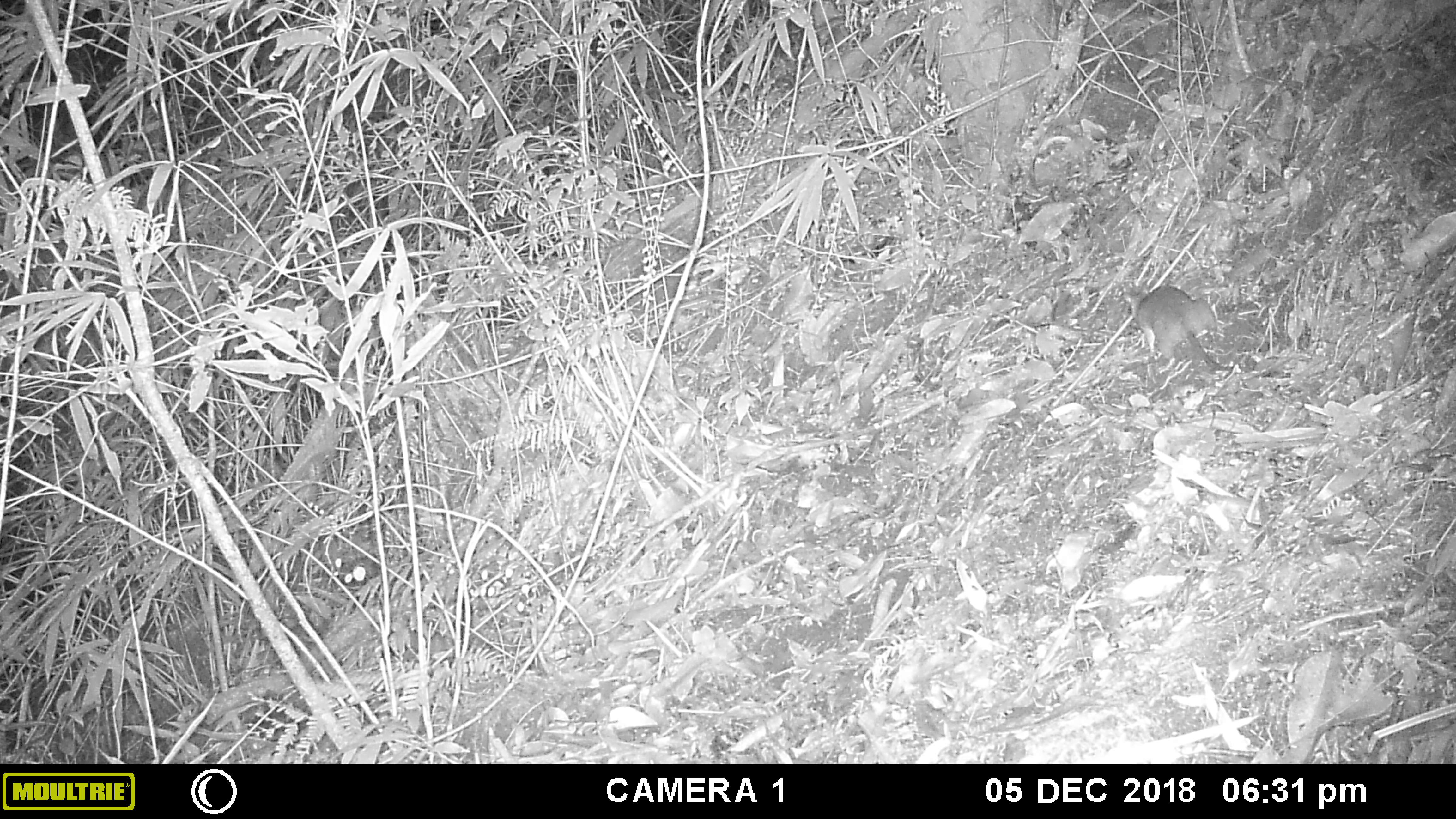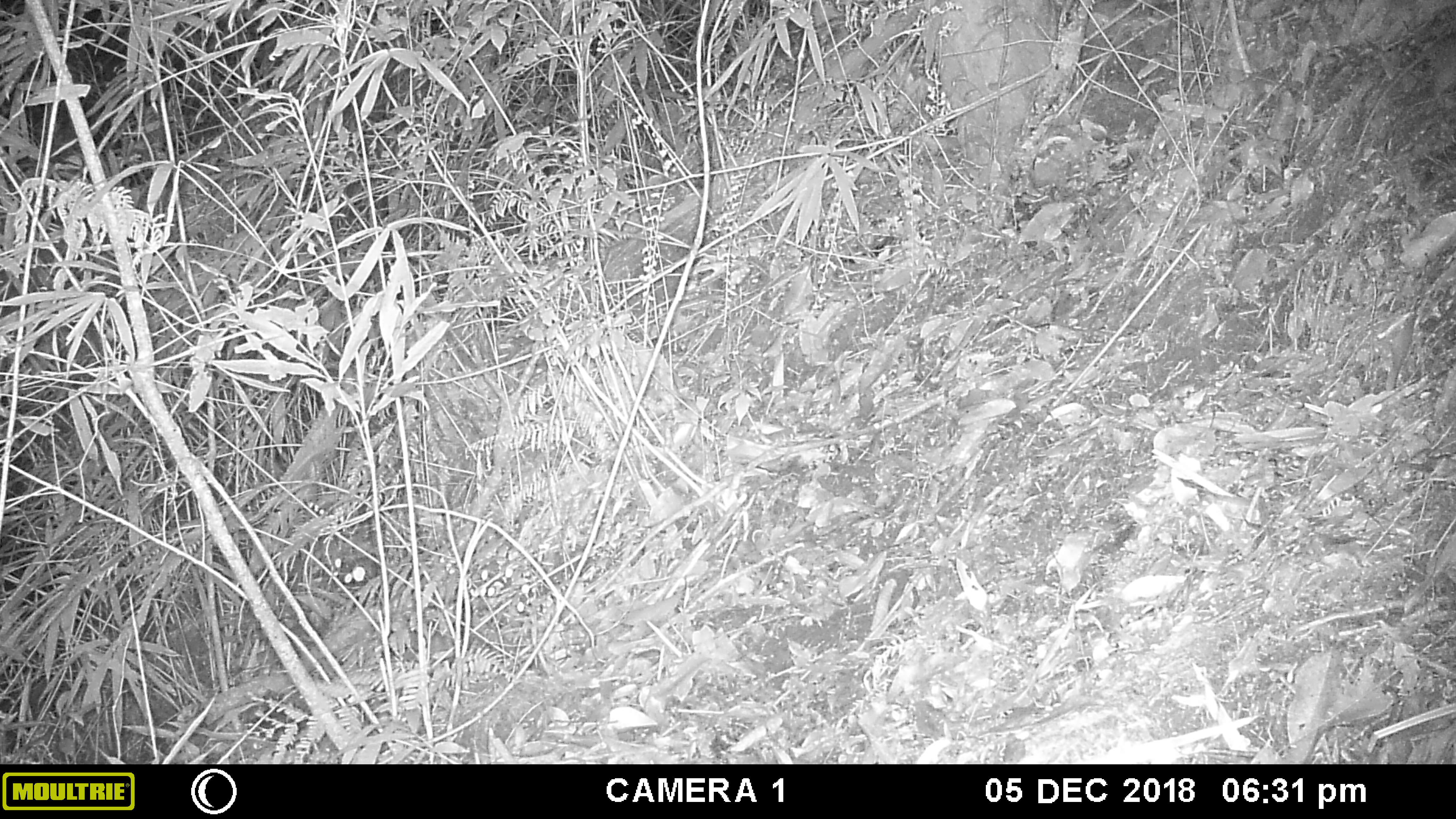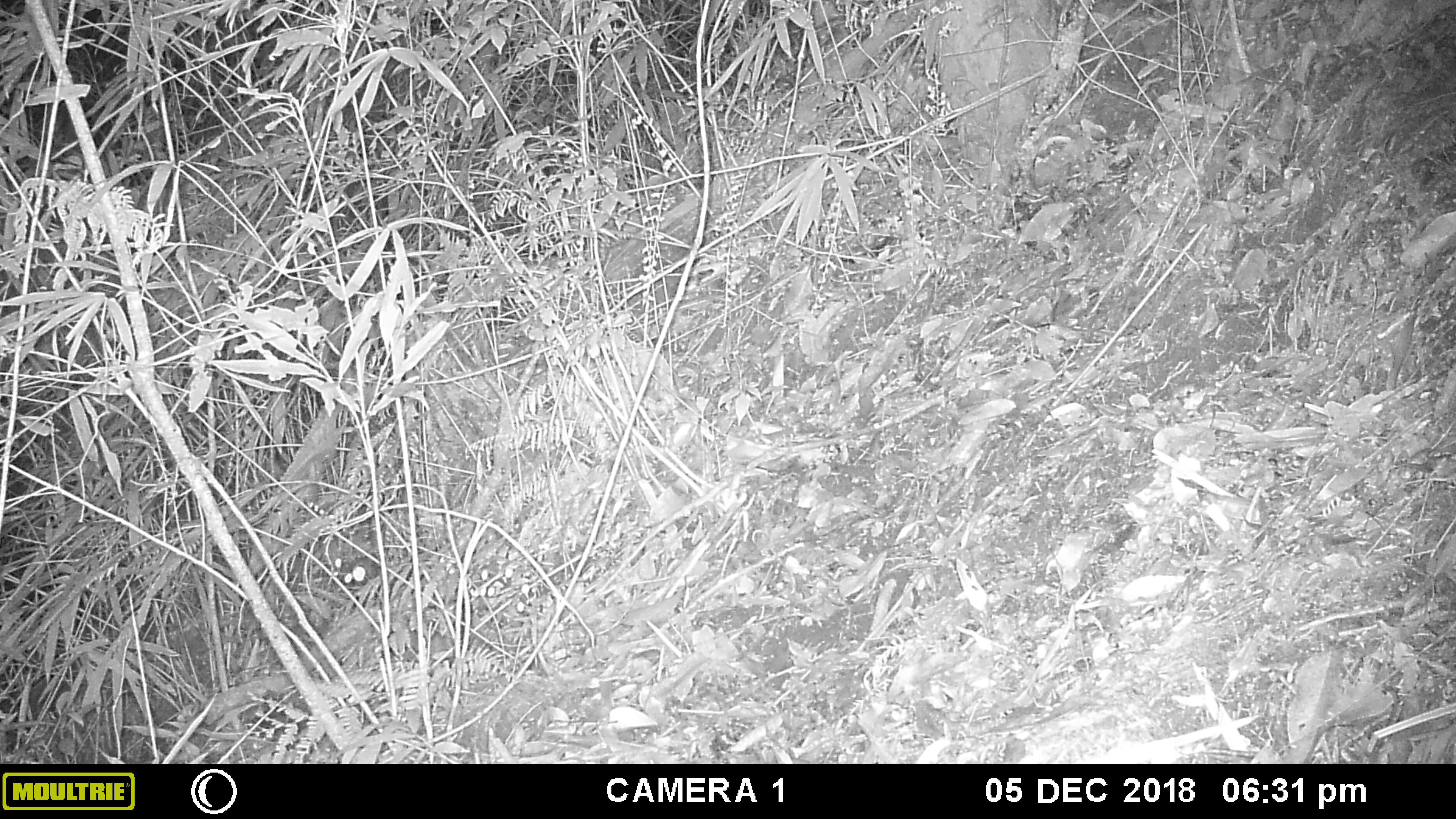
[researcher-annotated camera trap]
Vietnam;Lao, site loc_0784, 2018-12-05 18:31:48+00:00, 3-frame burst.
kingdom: Animalia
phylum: Chordata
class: Mammalia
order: Rodentia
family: Muridae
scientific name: Muridae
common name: old-world mice and rats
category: unidentified murid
Unidentified murid (old-world mice and rats) (Muridae). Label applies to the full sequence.